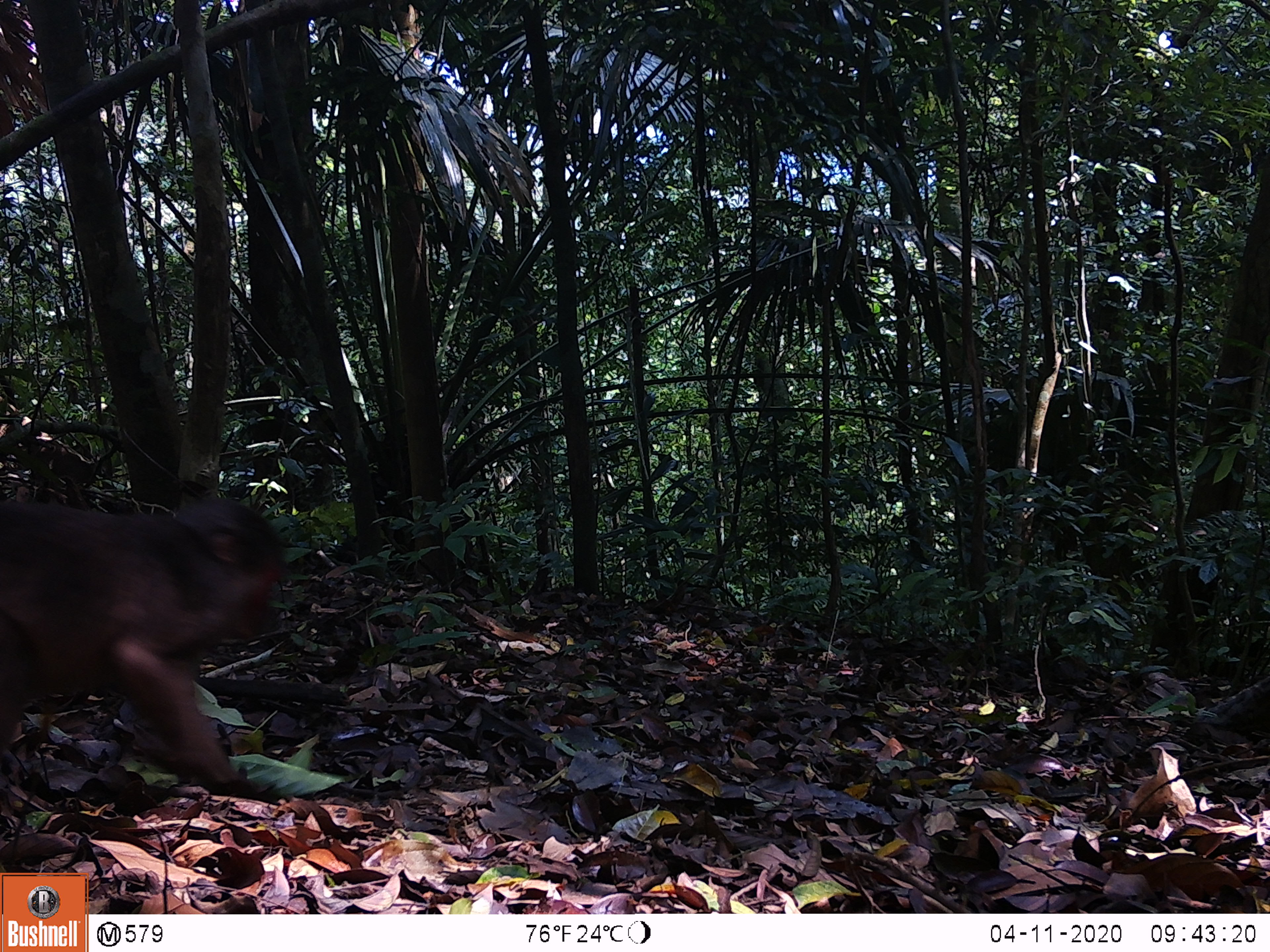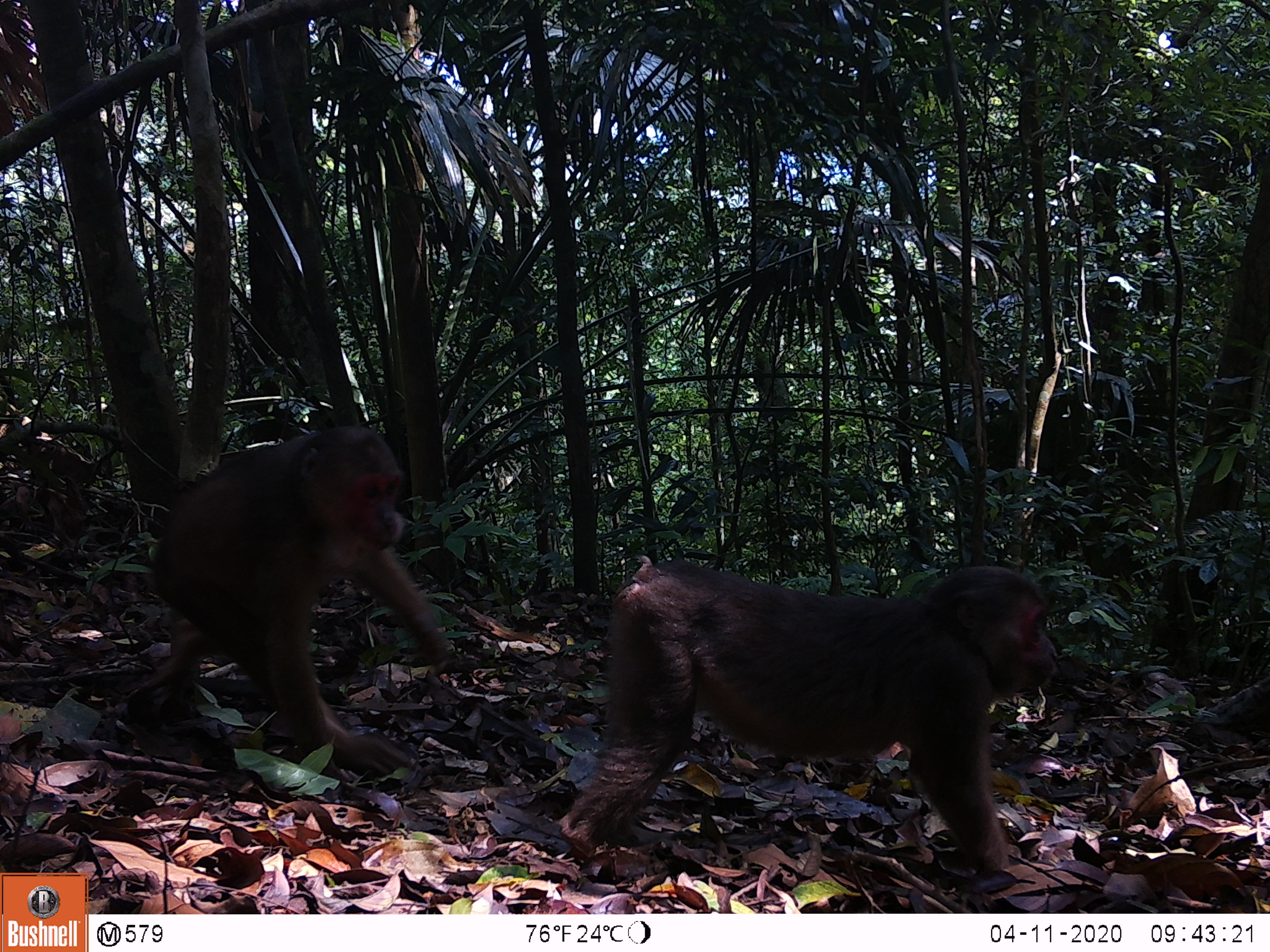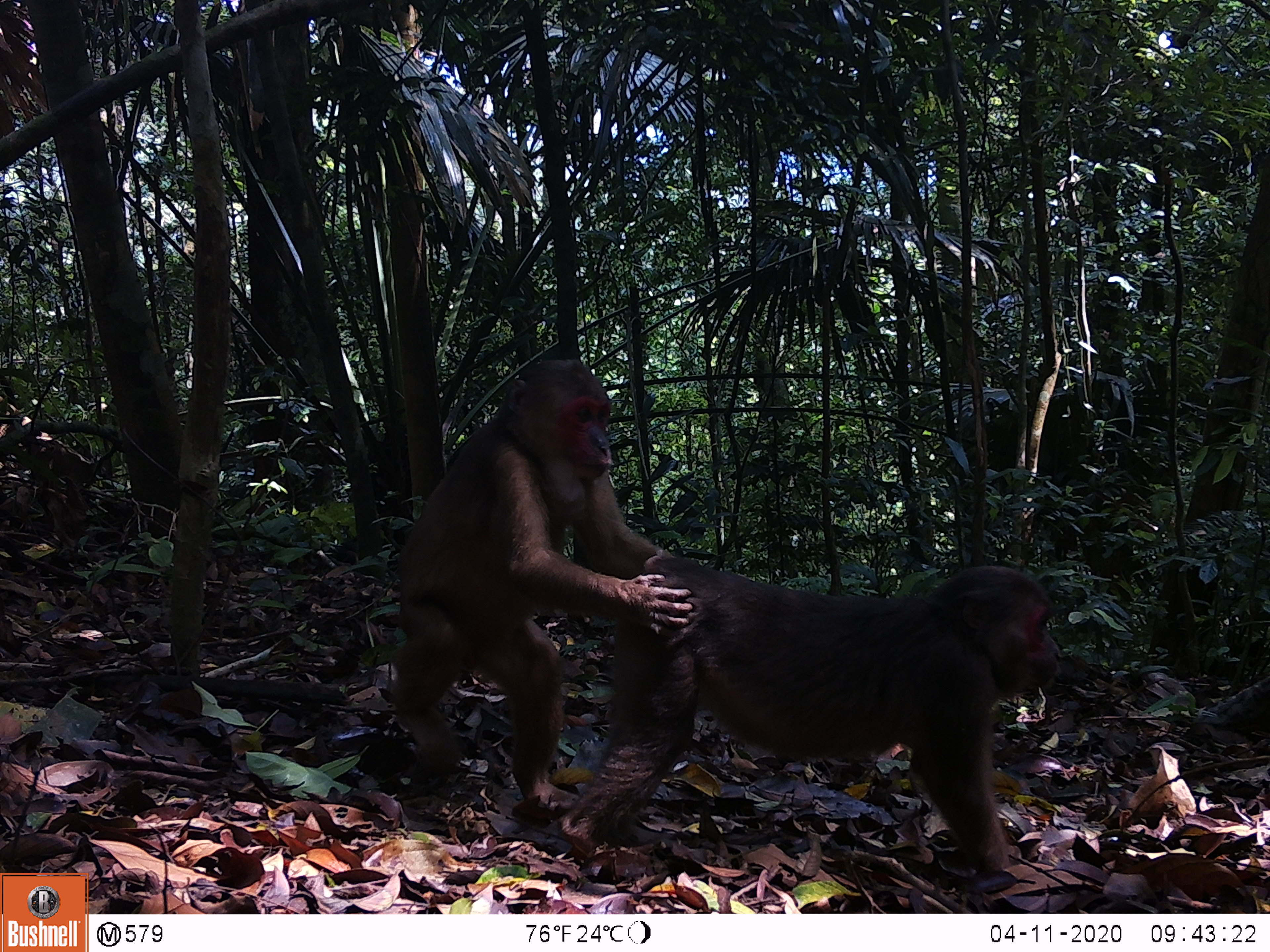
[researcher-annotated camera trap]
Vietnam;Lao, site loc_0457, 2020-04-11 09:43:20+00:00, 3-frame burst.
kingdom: Animalia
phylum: Chordata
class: Mammalia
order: Primates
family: Cercopithecidae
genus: Macaca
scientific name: Macaca arctoides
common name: stump-tailed macaque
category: stump tailed macaque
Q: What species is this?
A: Stump tailed macaque (stump-tailed macaque) (Macaca arctoides).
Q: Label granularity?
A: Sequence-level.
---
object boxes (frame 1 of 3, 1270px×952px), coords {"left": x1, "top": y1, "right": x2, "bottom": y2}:
stump tailed macaque: {"left": 0, "top": 493, "right": 287, "bottom": 797}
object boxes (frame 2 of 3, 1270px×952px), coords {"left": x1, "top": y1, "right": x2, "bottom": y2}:
stump tailed macaque: {"left": 555, "top": 553, "right": 1059, "bottom": 877}; {"left": 125, "top": 425, "right": 457, "bottom": 777}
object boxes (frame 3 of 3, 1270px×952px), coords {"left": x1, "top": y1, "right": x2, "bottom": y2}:
stump tailed macaque: {"left": 556, "top": 544, "right": 1064, "bottom": 880}; {"left": 385, "top": 354, "right": 695, "bottom": 823}